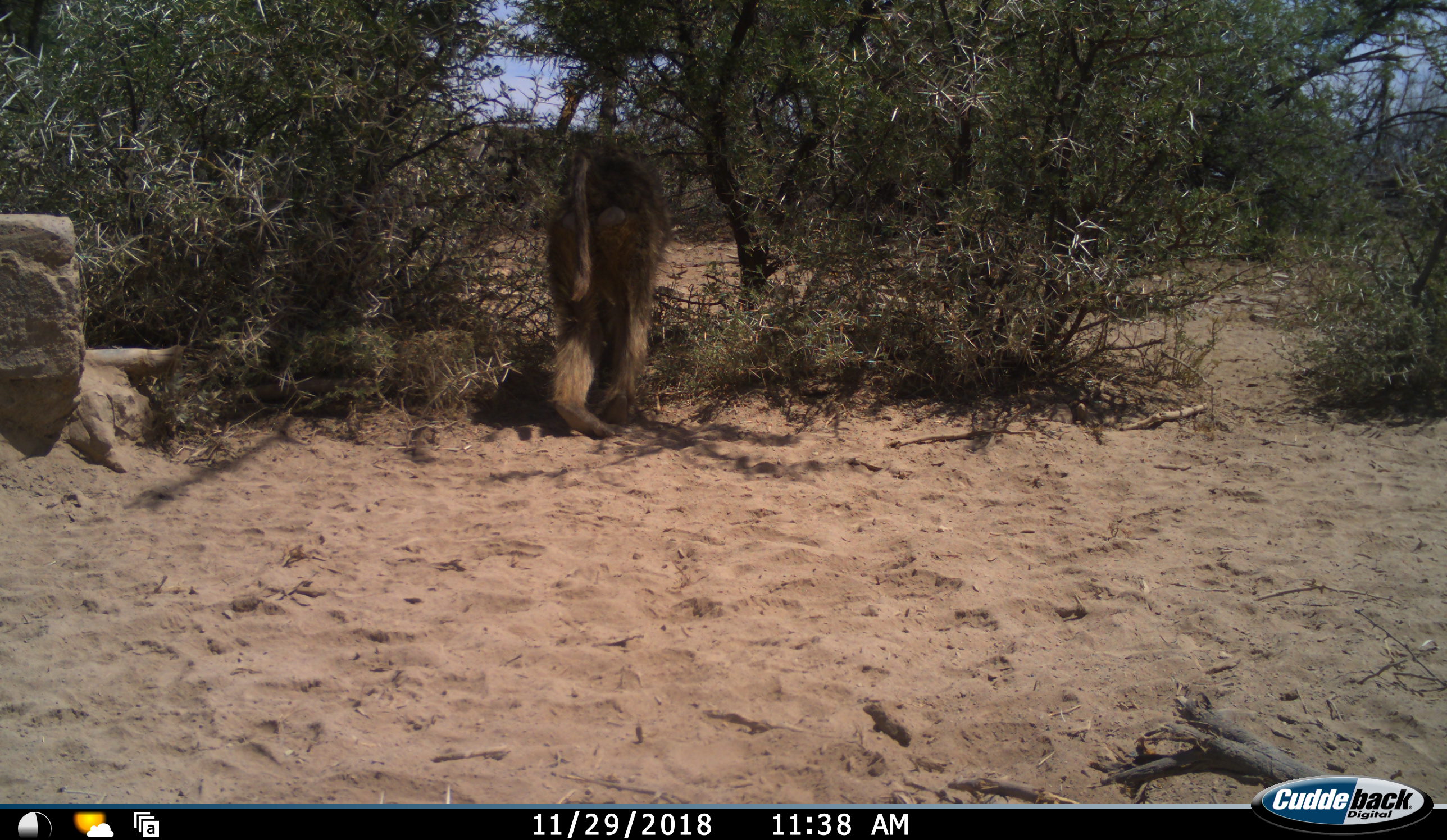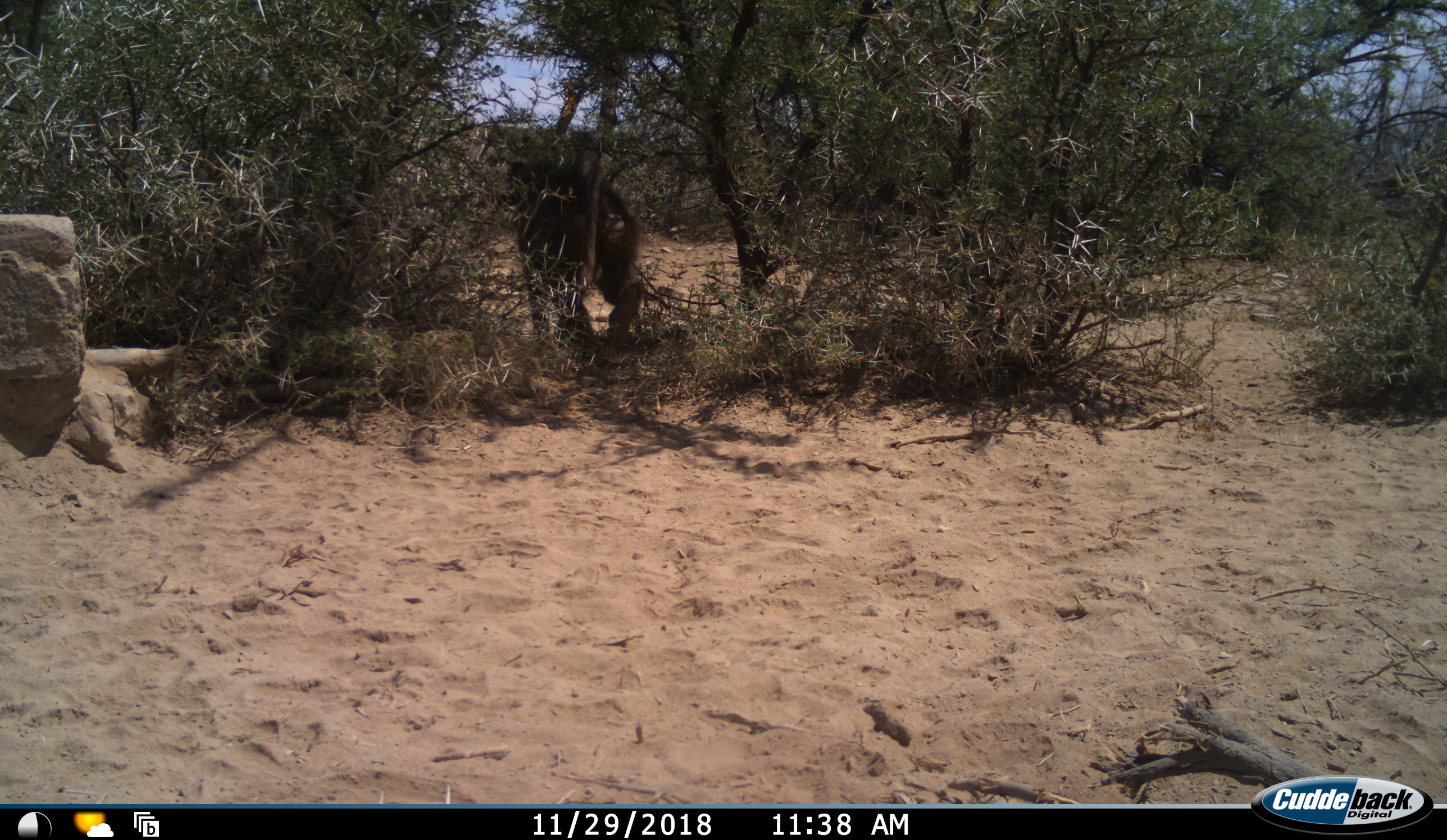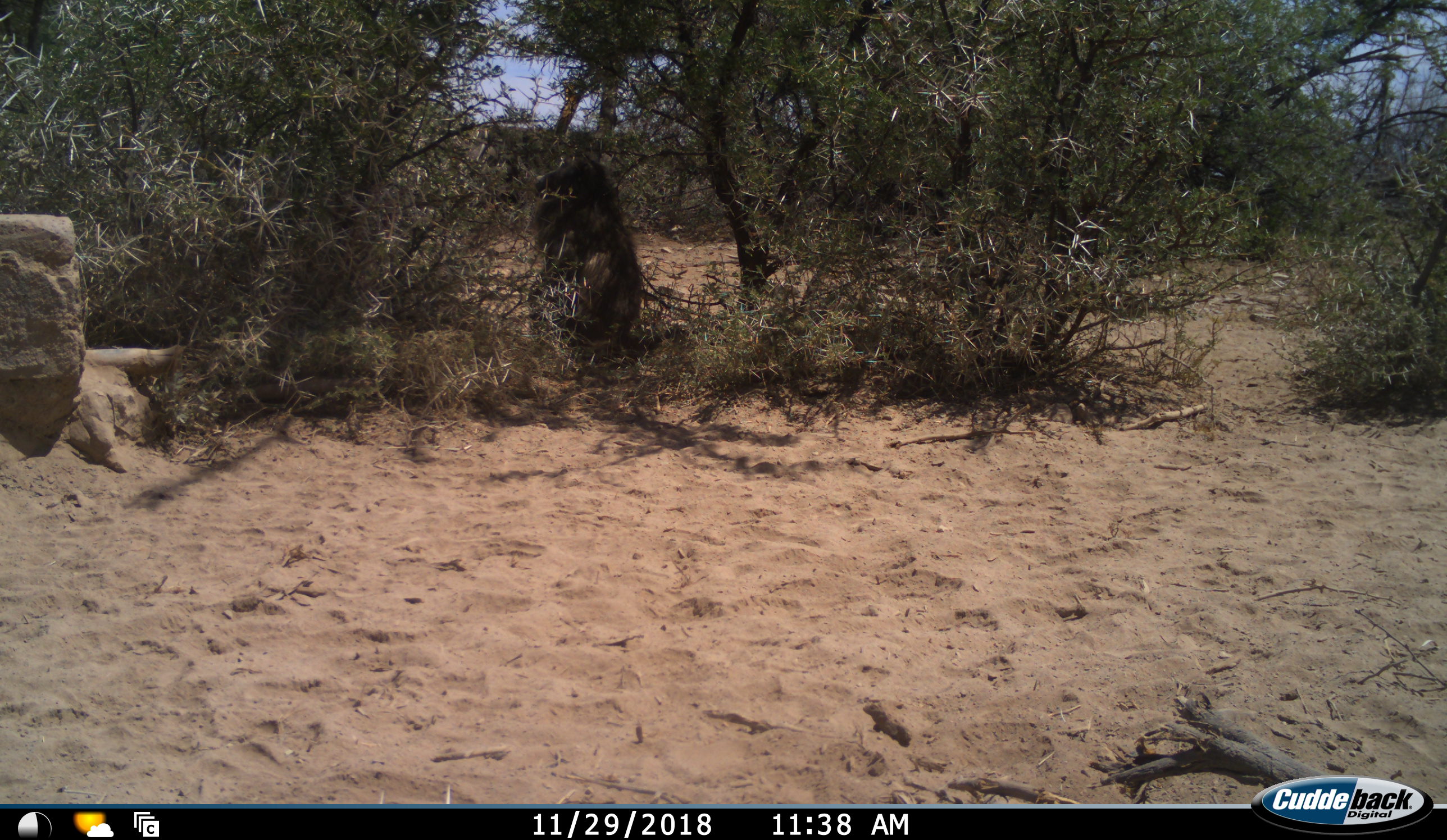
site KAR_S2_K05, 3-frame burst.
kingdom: Animalia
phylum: Chordata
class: Mammalia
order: Primates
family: Cercopithecidae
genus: Papio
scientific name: Papio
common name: baboon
Baboon (Papio), count 1. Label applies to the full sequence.